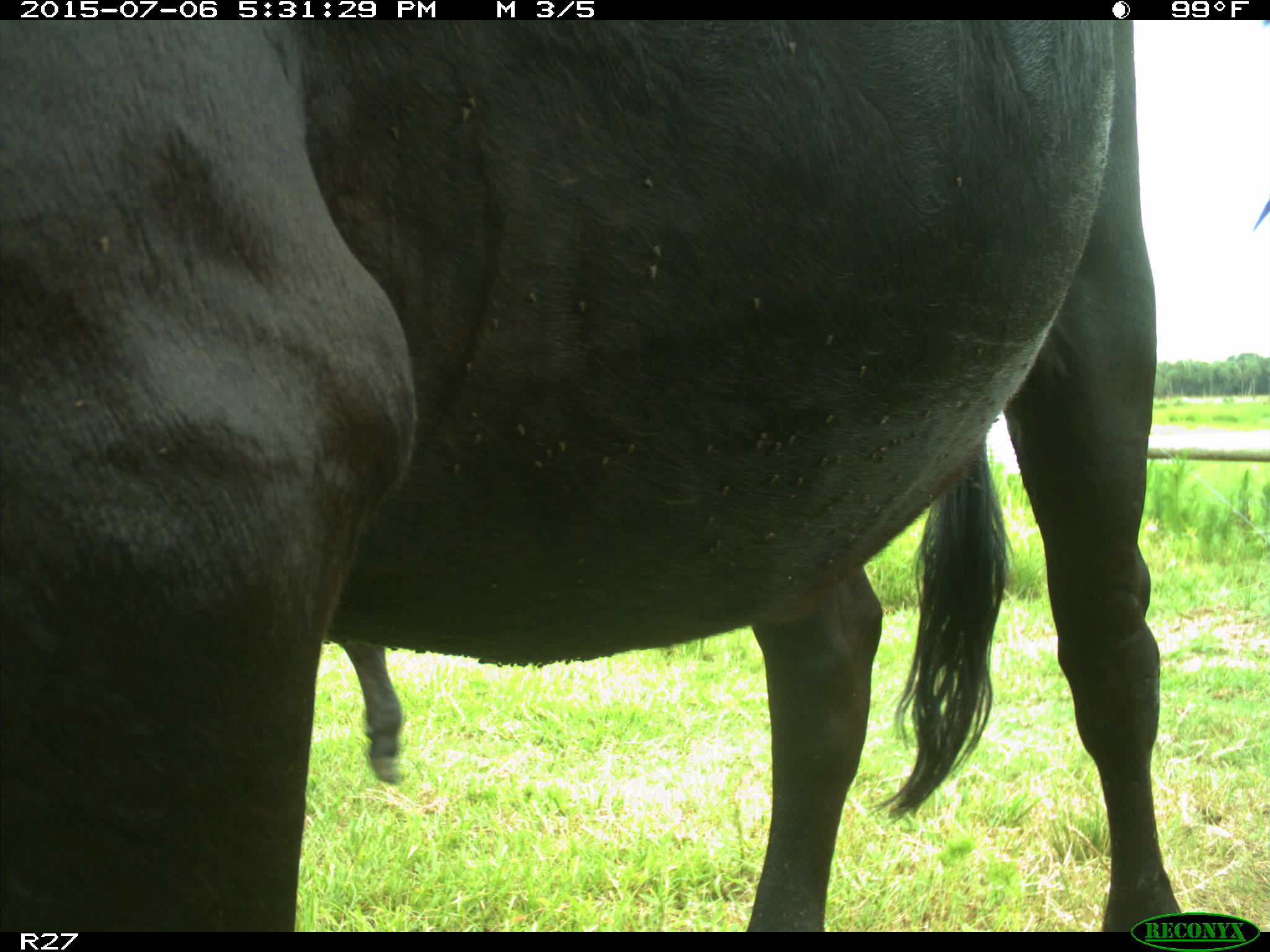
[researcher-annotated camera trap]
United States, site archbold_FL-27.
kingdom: Animalia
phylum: Chordata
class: Mammalia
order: Artiodactyla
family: Bovidae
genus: Bos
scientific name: Bos taurus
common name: domestic cow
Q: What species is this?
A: Bos taurus (domestic cow).